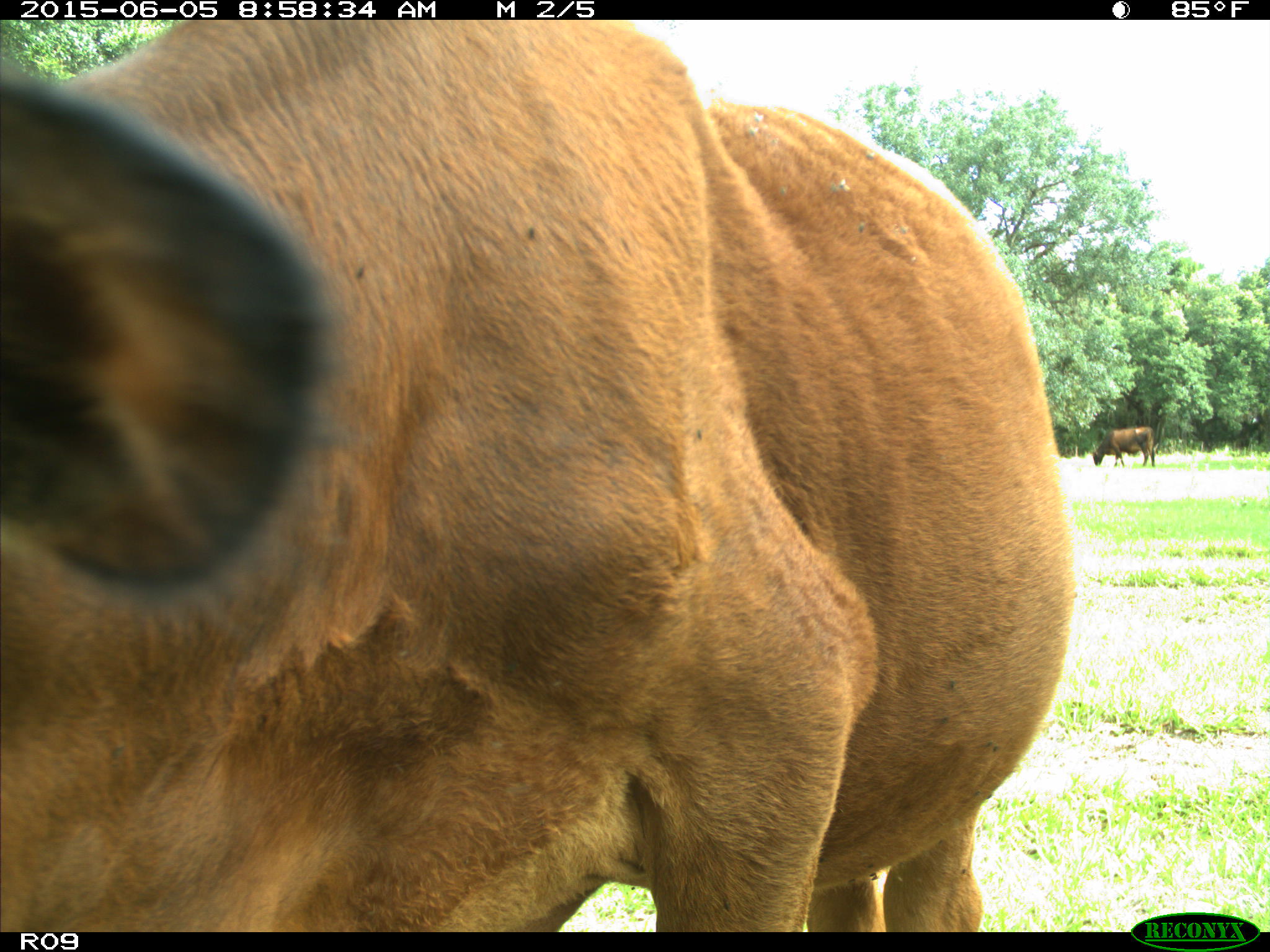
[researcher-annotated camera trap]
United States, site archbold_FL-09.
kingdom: Animalia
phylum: Chordata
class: Mammalia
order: Artiodactyla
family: Bovidae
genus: Bos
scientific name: Bos taurus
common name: domestic cow